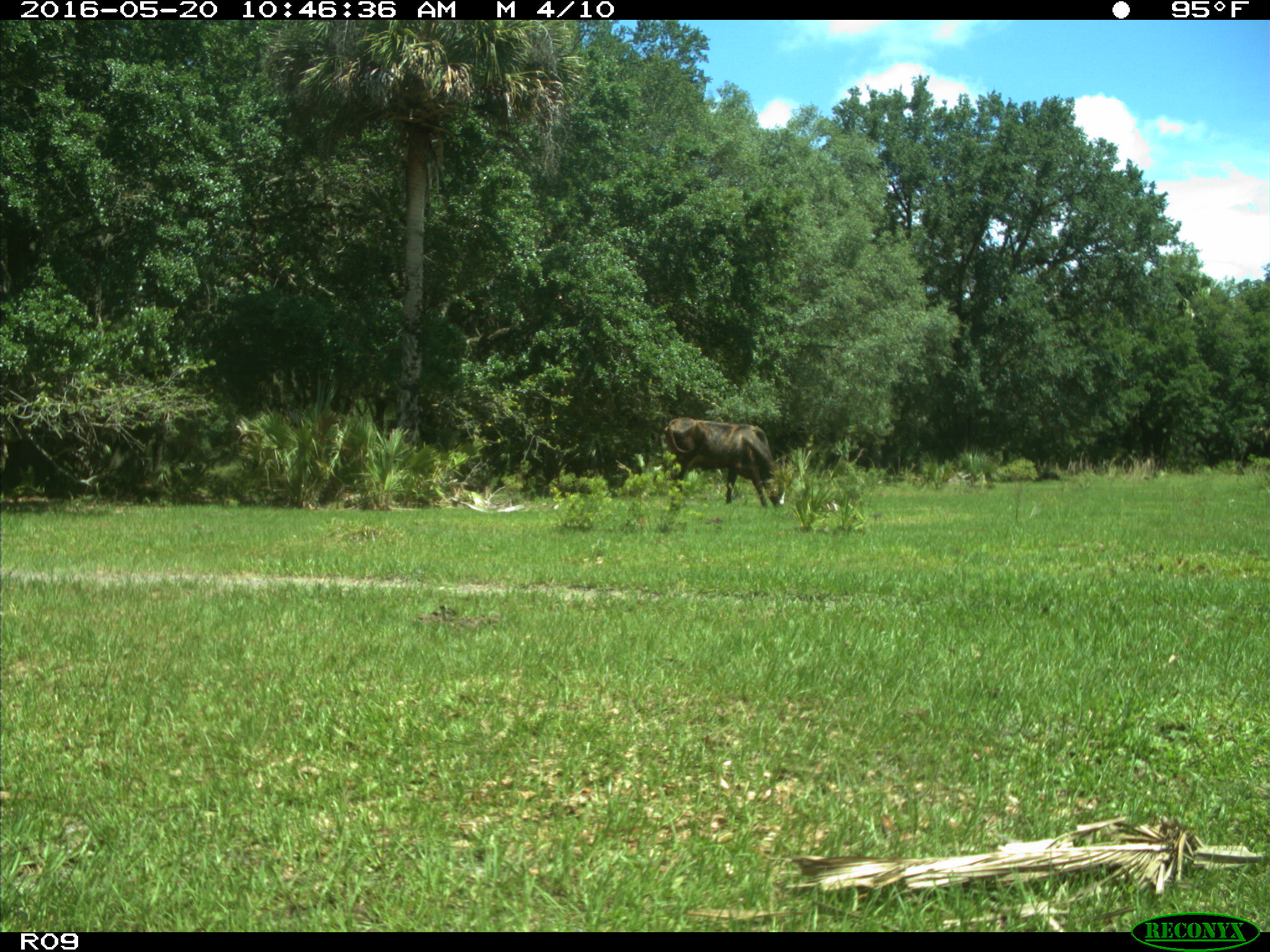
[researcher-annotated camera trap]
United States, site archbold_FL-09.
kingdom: Animalia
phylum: Chordata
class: Mammalia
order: Artiodactyla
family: Bovidae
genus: Bos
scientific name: Bos taurus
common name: domestic cow